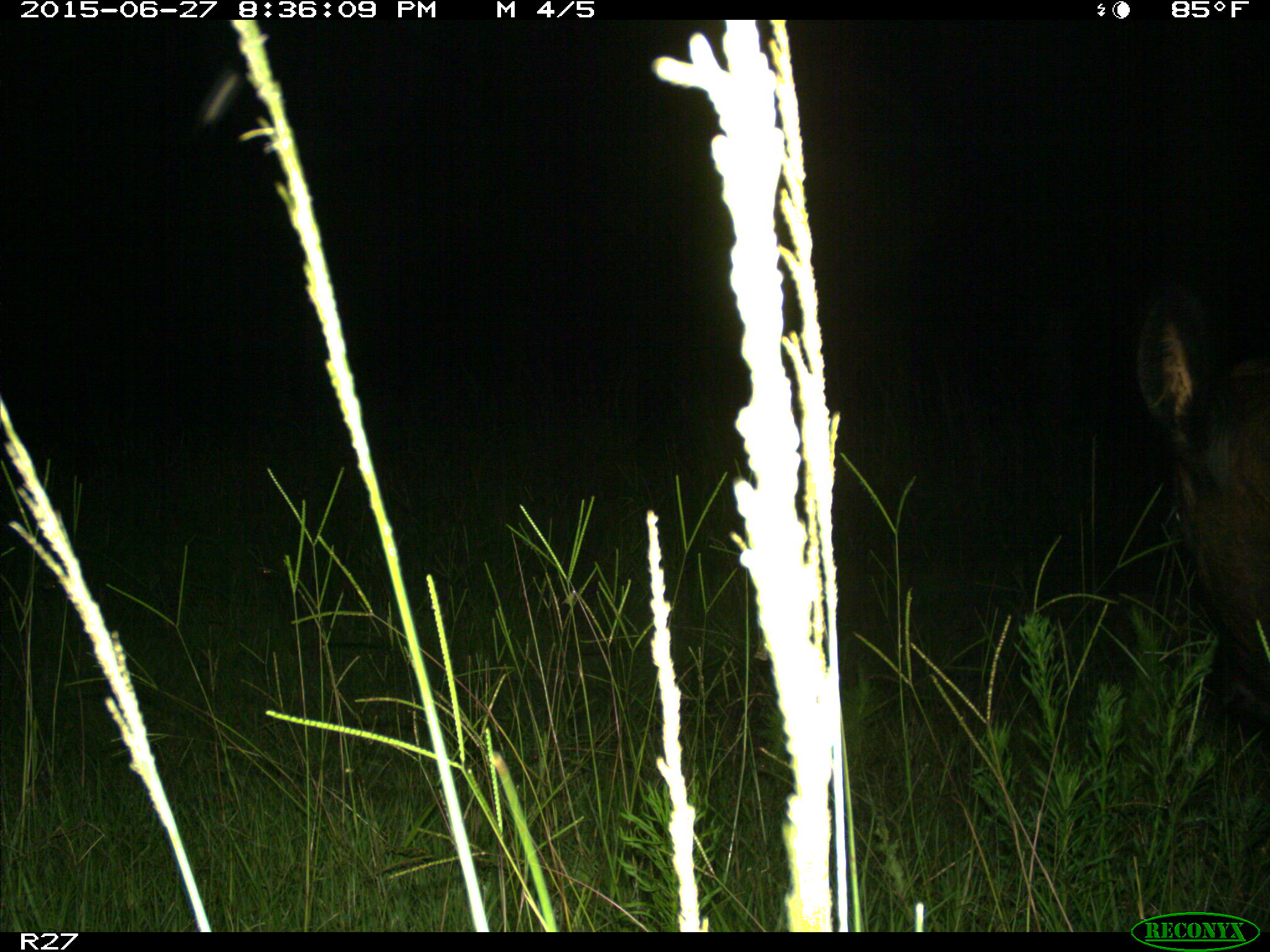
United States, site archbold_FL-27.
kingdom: Animalia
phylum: Chordata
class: Mammalia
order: Artiodactyla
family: Bovidae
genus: Bos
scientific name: Bos taurus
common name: domestic cow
Bos taurus (domestic cow).